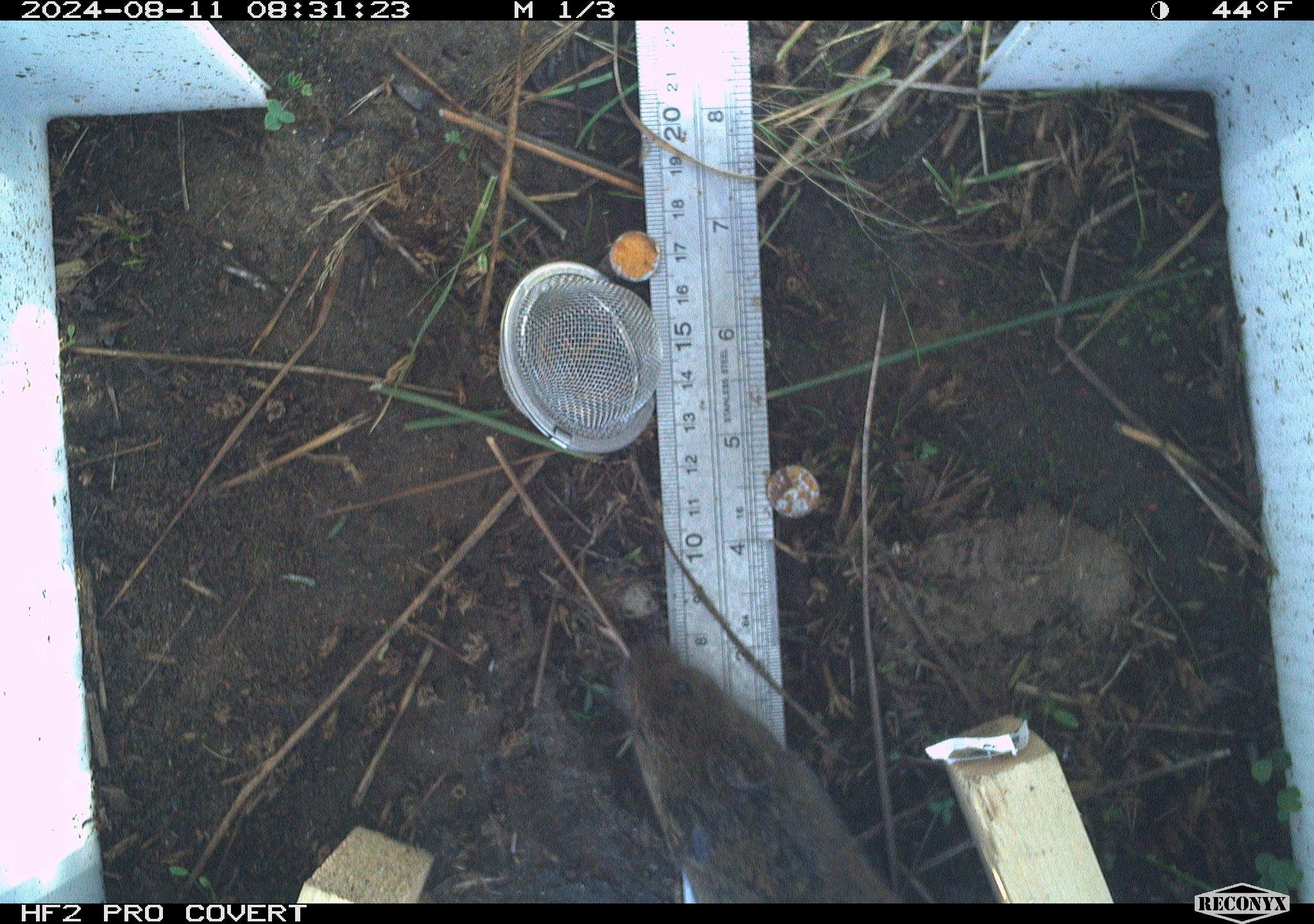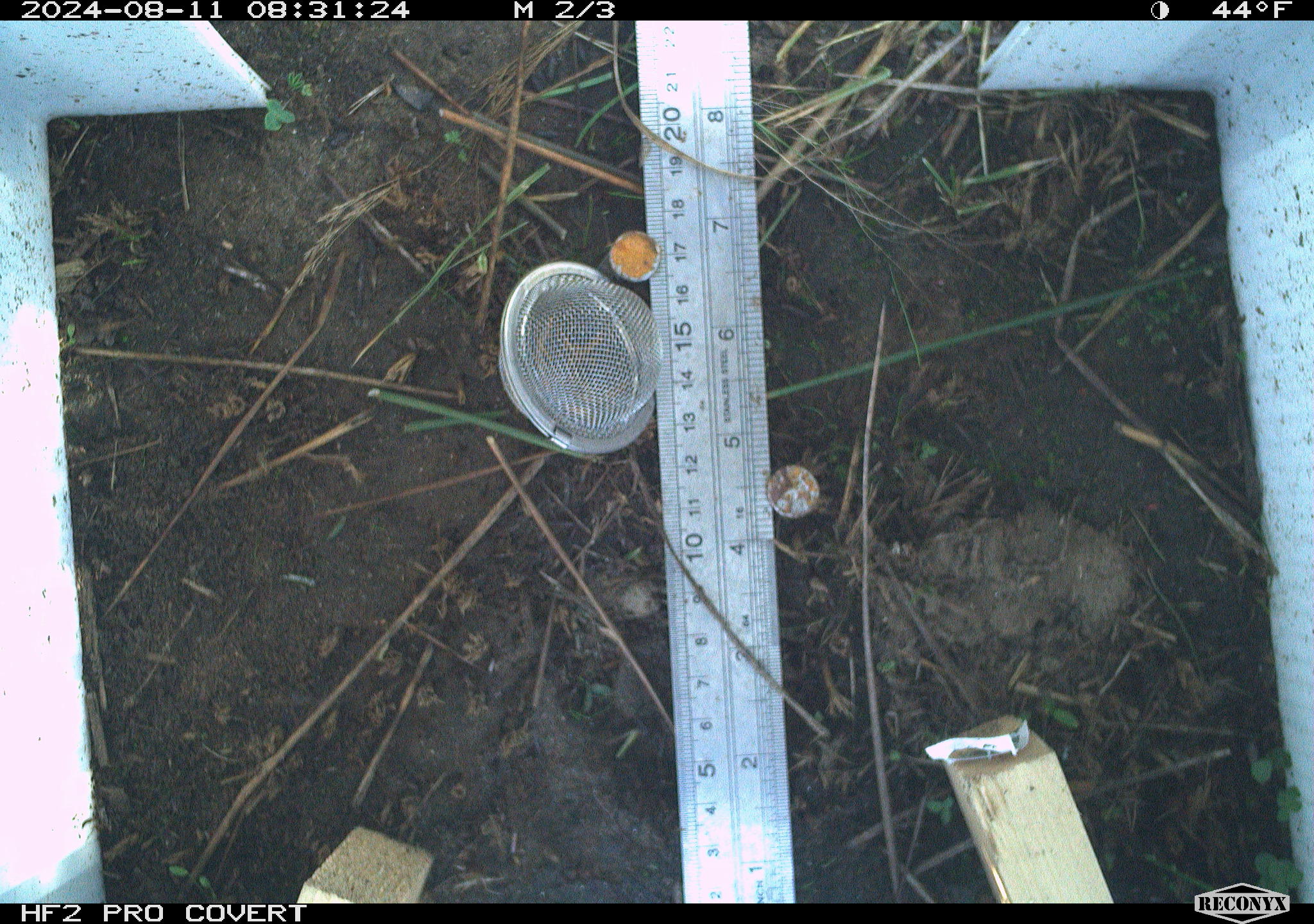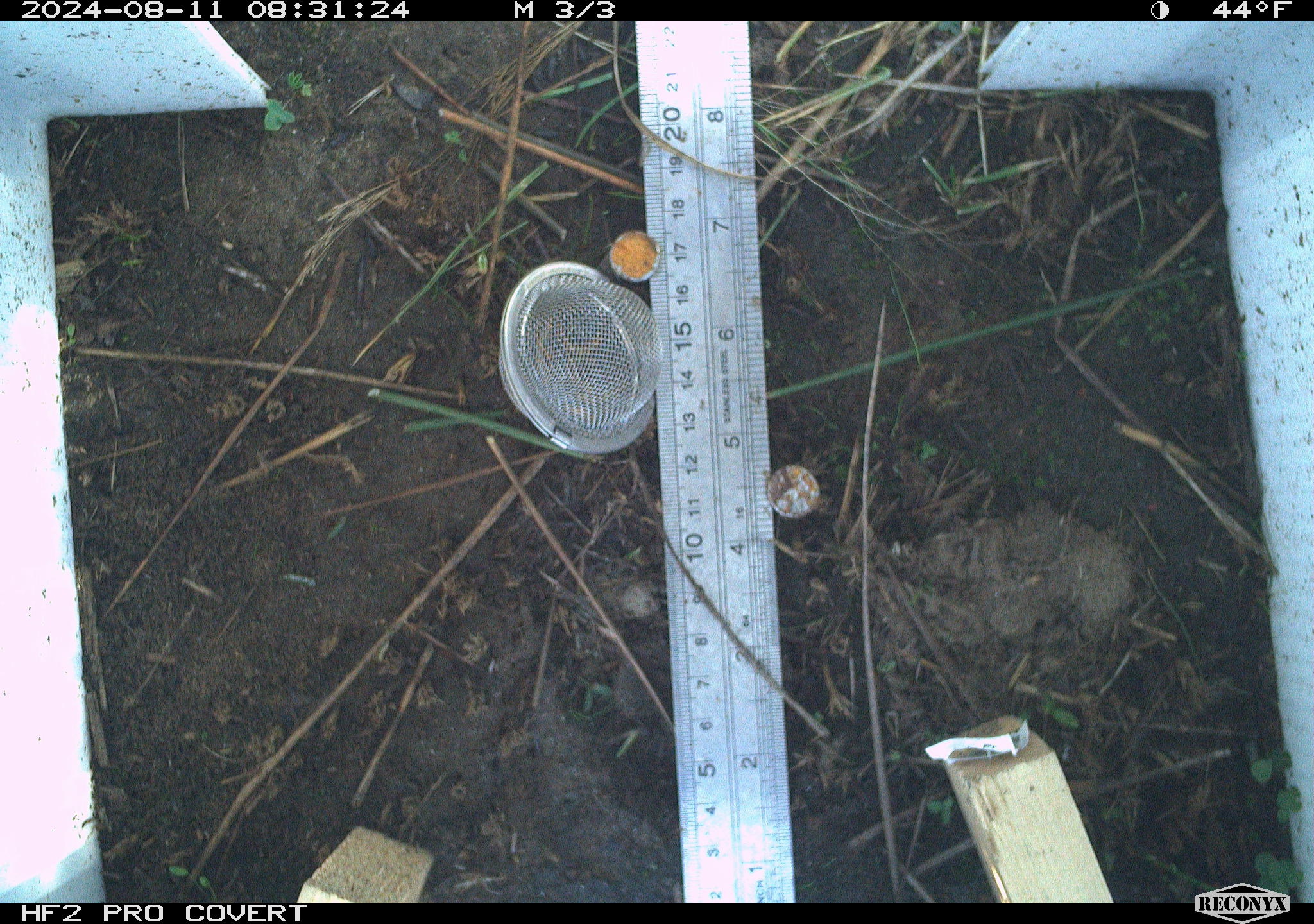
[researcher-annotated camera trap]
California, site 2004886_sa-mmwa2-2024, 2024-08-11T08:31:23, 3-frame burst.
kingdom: Animalia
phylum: Chordata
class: Mammalia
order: Rodentia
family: Cricetidae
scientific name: Arvicolinae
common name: voles, lemmings, and muskrats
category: arvicolinae subfamily